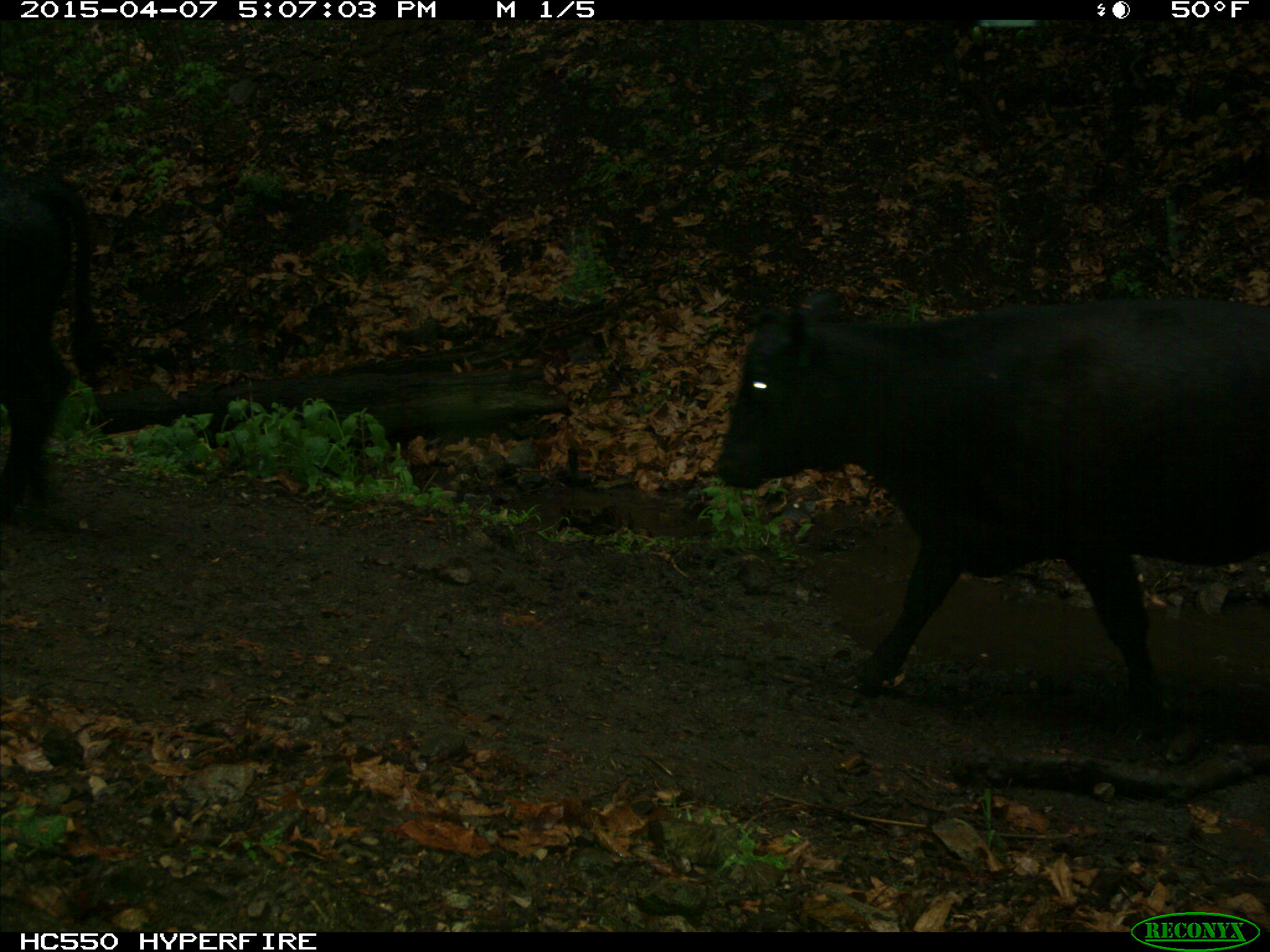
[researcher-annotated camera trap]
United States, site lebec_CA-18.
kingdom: Animalia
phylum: Chordata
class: Mammalia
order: Artiodactyla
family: Bovidae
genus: Bos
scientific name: Bos taurus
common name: domestic cow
Bos taurus (domestic cow).